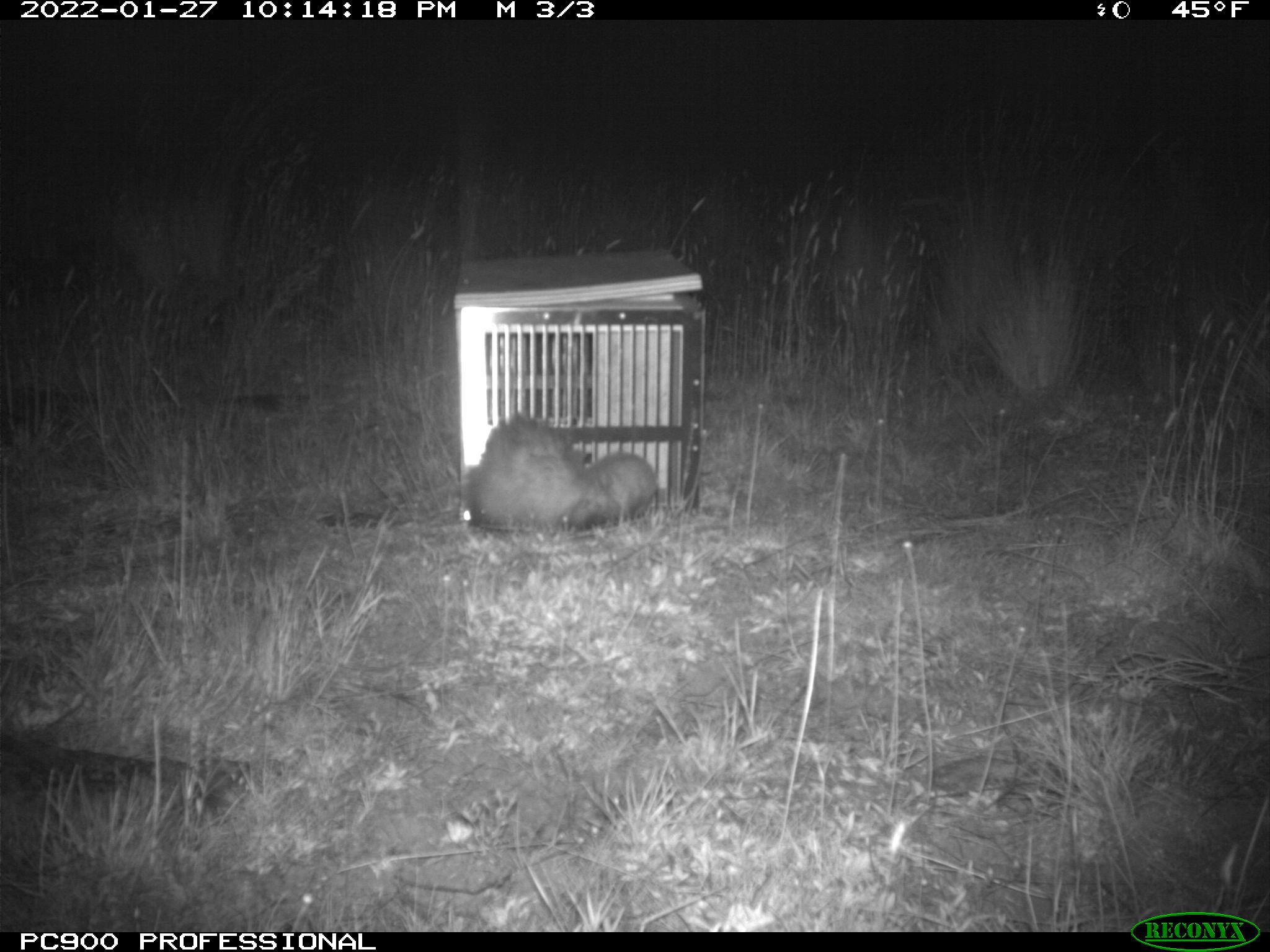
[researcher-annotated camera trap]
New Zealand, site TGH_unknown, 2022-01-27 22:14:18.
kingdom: Animalia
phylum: Chordata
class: Mammalia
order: Carnivora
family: Mustelidae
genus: Mustela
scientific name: Mustela furo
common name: ferret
Ferret (Mustela furo).